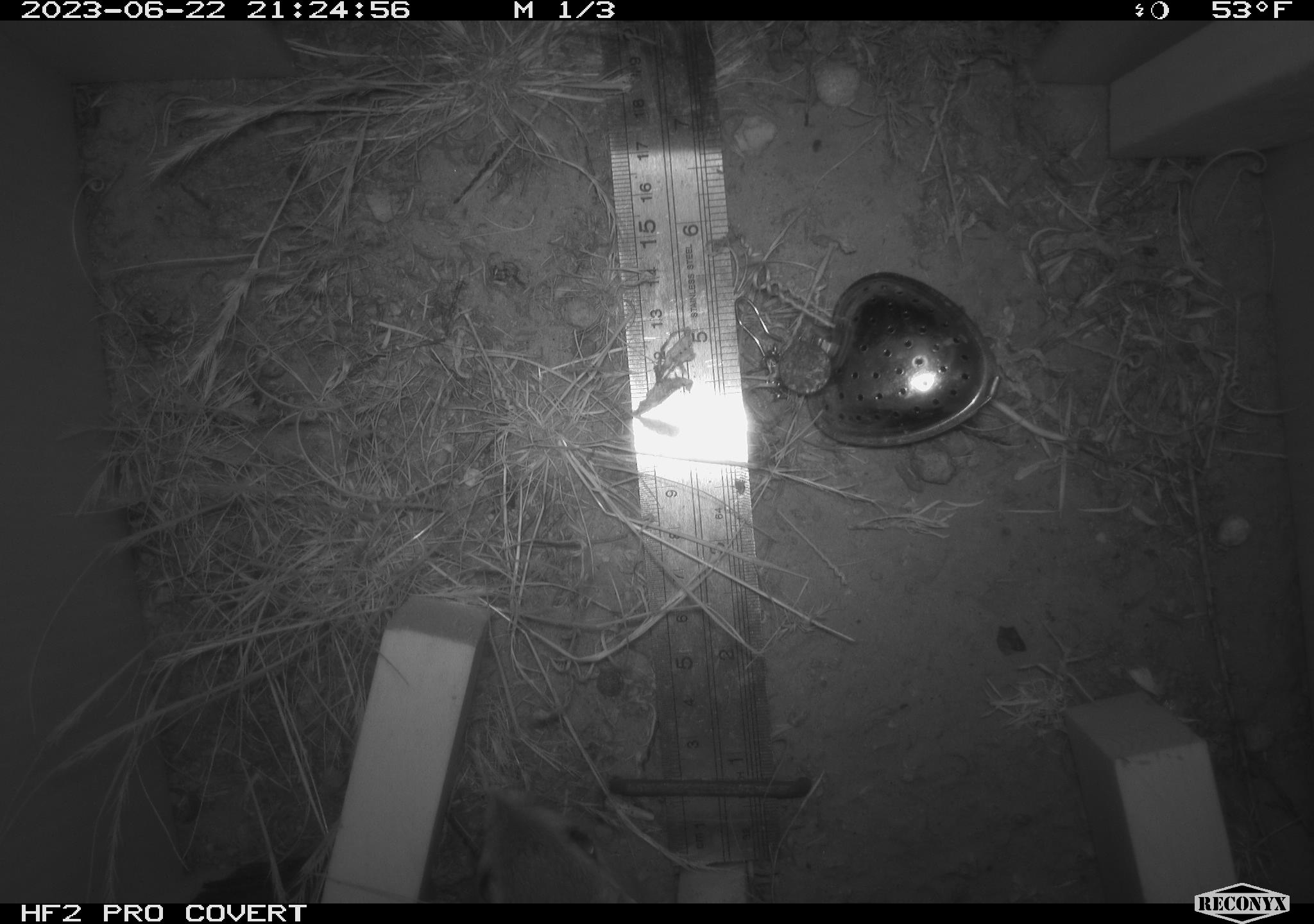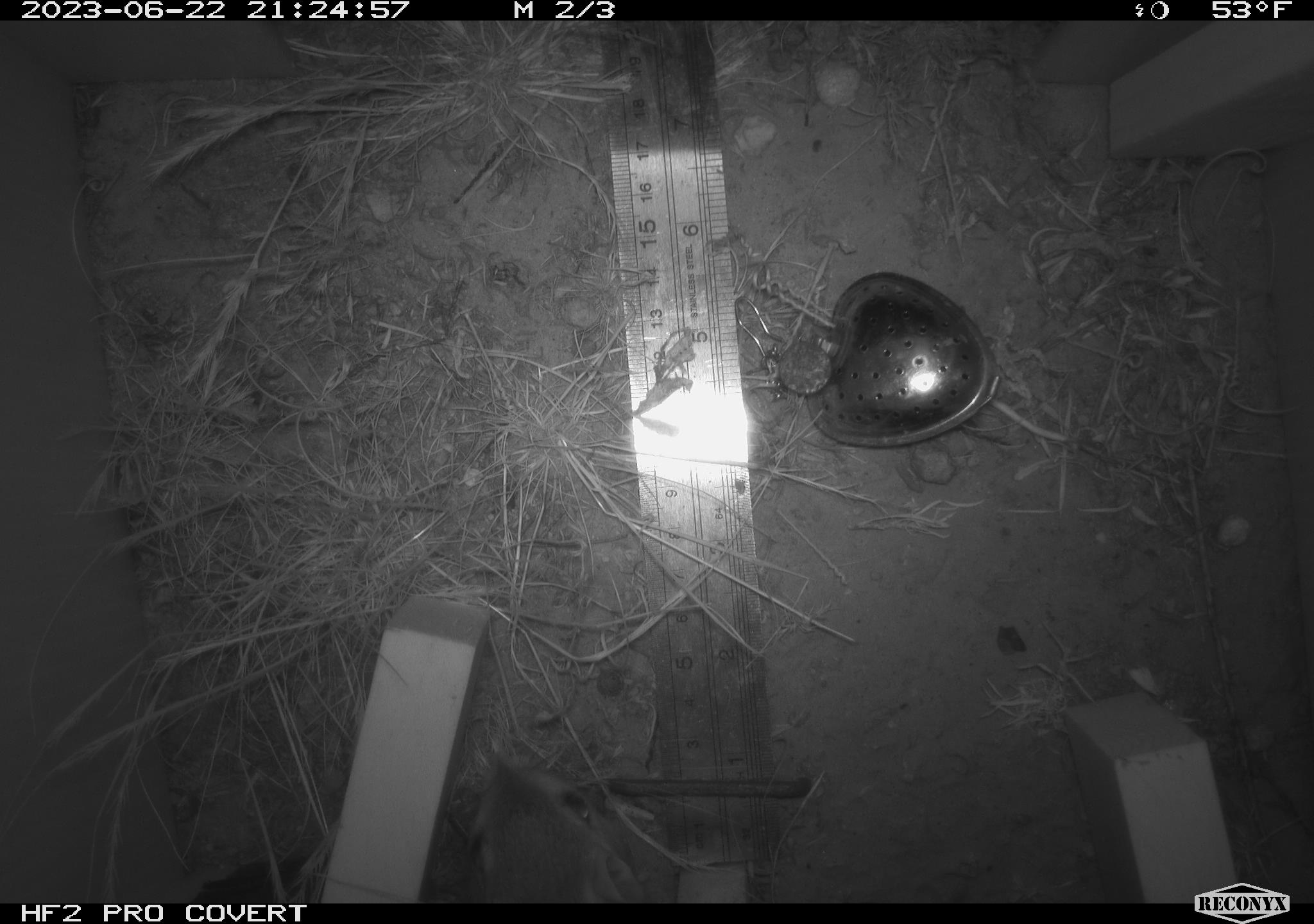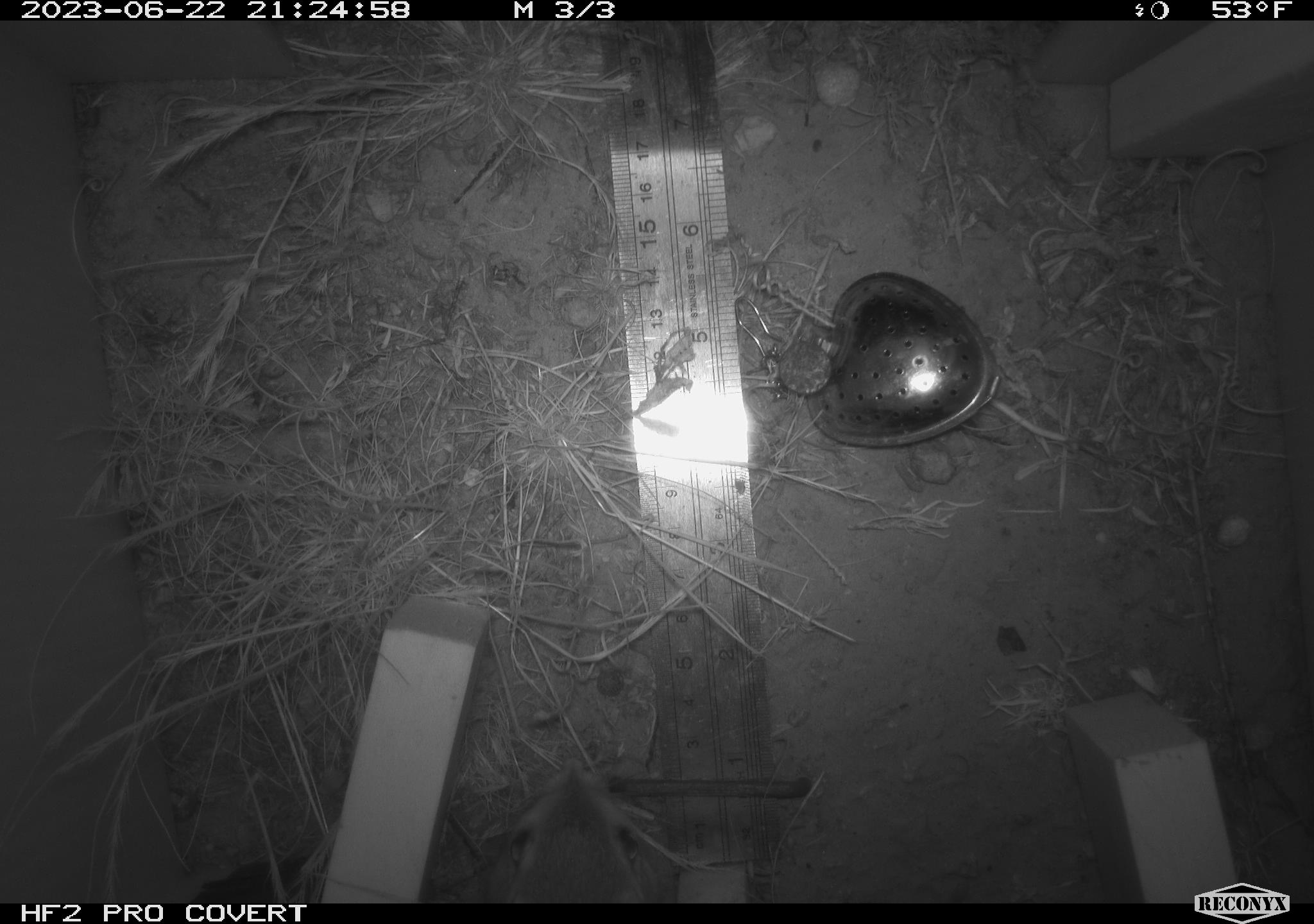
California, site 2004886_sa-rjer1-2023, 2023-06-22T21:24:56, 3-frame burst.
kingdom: Animalia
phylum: Chordata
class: Mammalia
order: Rodentia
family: Heteromyidae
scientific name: Heteromyidae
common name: kangaroo rats and pocket mice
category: heteromyidae family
Heteromyidae family (kangaroo rats and pocket mice) (Heteromyidae).